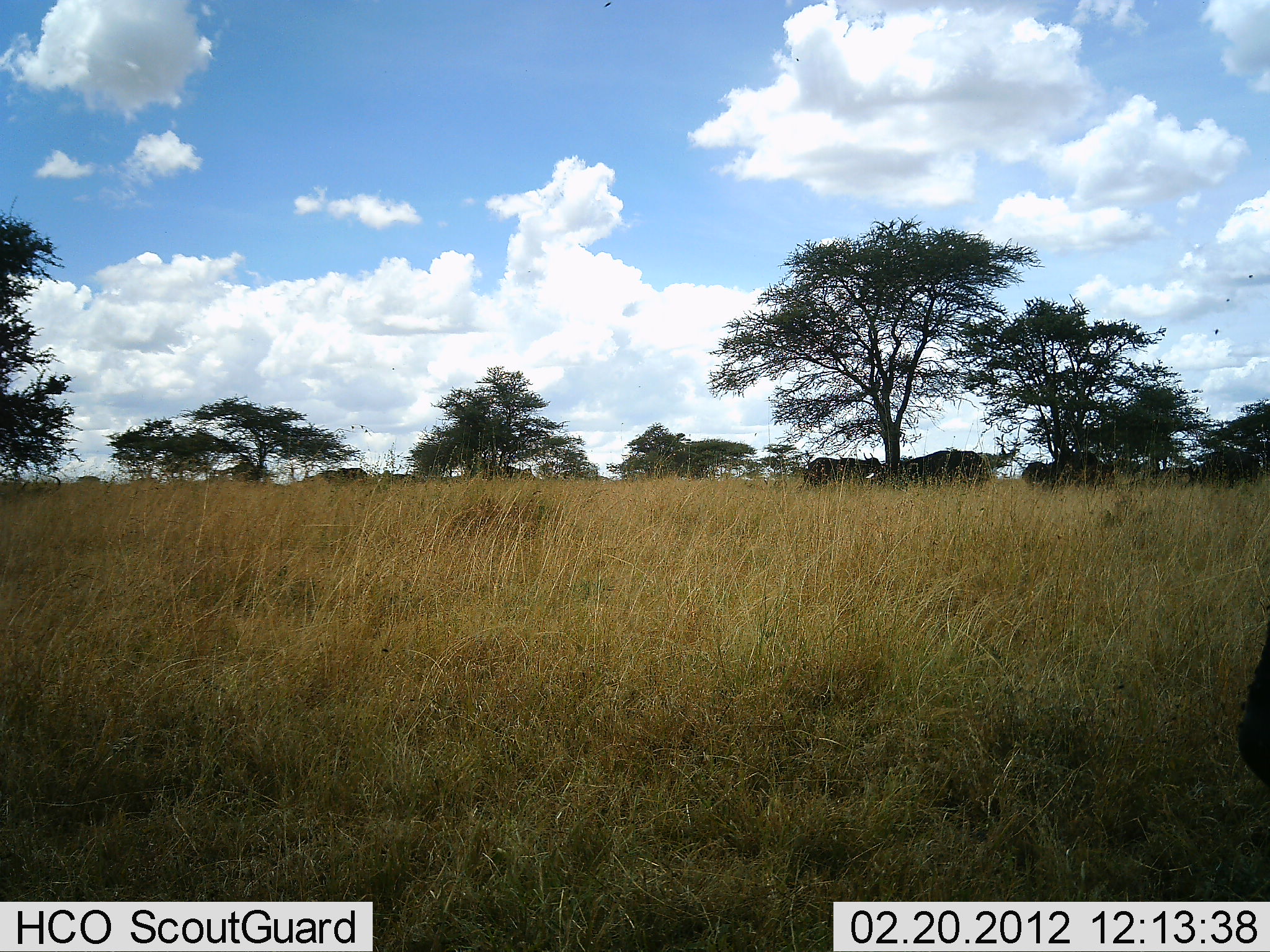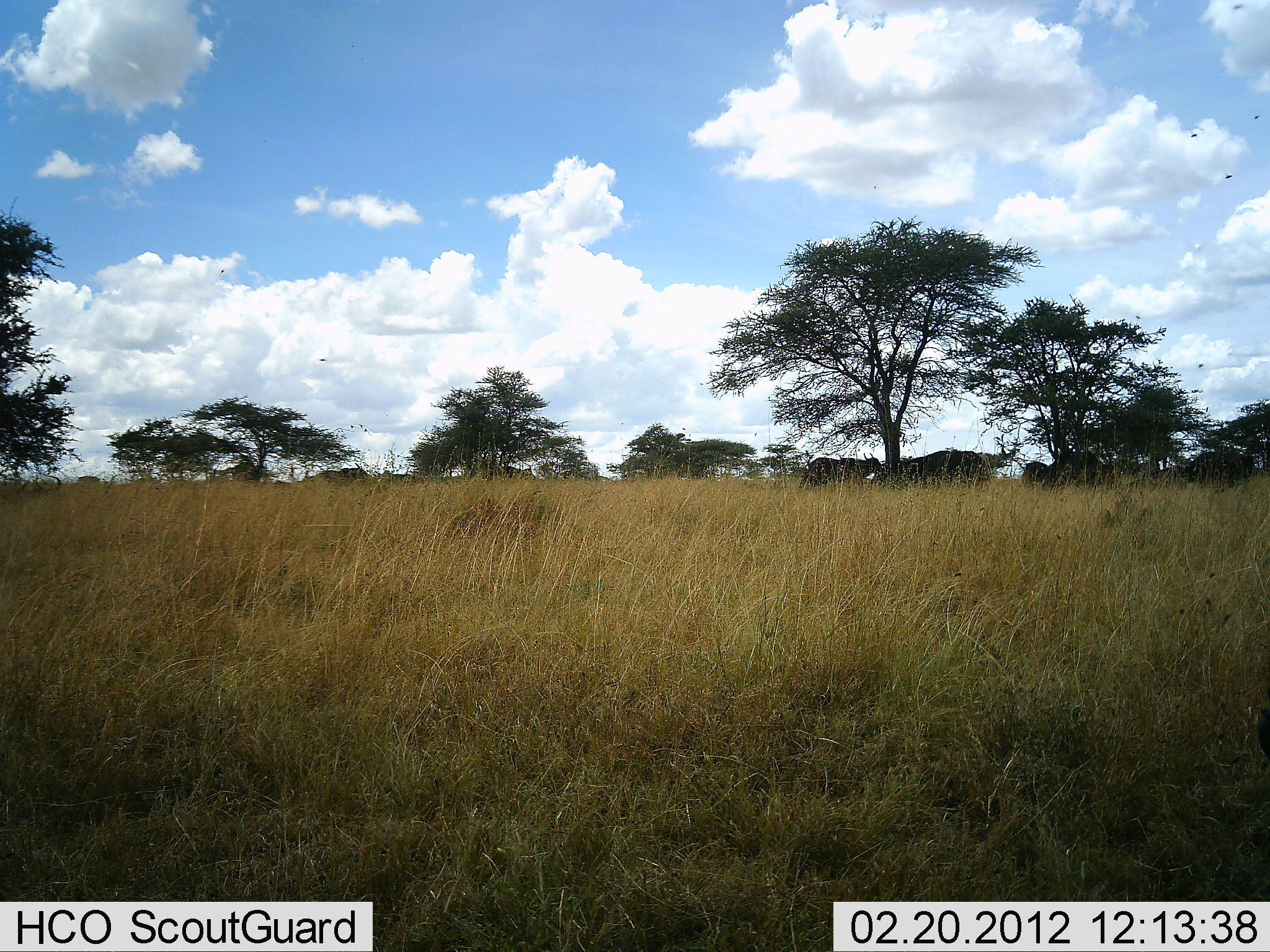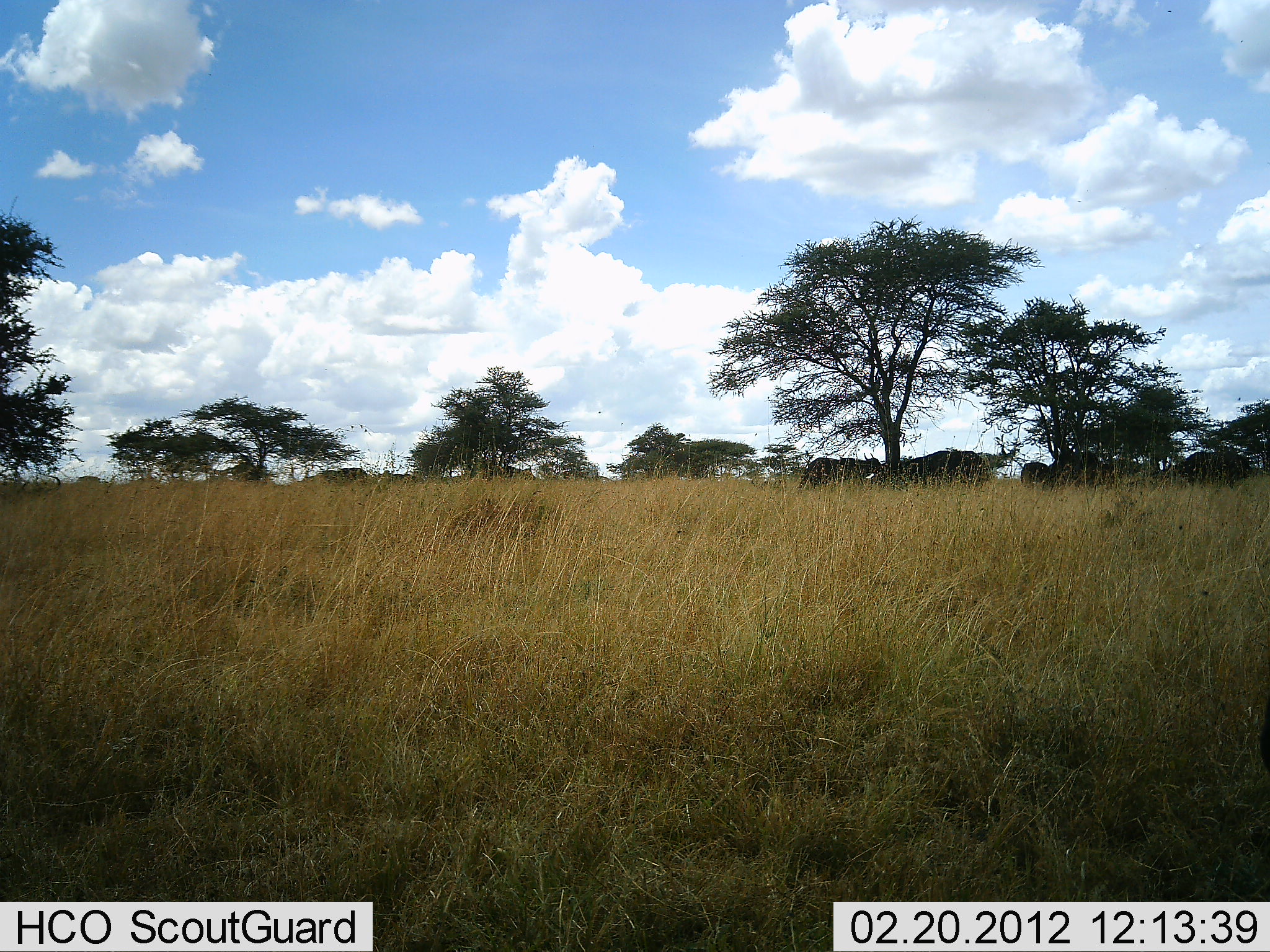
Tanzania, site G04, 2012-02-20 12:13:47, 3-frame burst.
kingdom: Animalia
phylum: Chordata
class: Mammalia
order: Artiodactyla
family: Bovidae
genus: Connochaetes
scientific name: Connochaetes taurinus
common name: blue wildebeest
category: wildebeest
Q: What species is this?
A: Wildebeest (blue wildebeest) (Connochaetes taurinus).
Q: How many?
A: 8.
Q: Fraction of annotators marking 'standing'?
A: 78%.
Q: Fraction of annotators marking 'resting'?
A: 11%.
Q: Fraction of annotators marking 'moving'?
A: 11%.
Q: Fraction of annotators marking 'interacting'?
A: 0%.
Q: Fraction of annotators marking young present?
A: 0%.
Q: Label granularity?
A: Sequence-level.